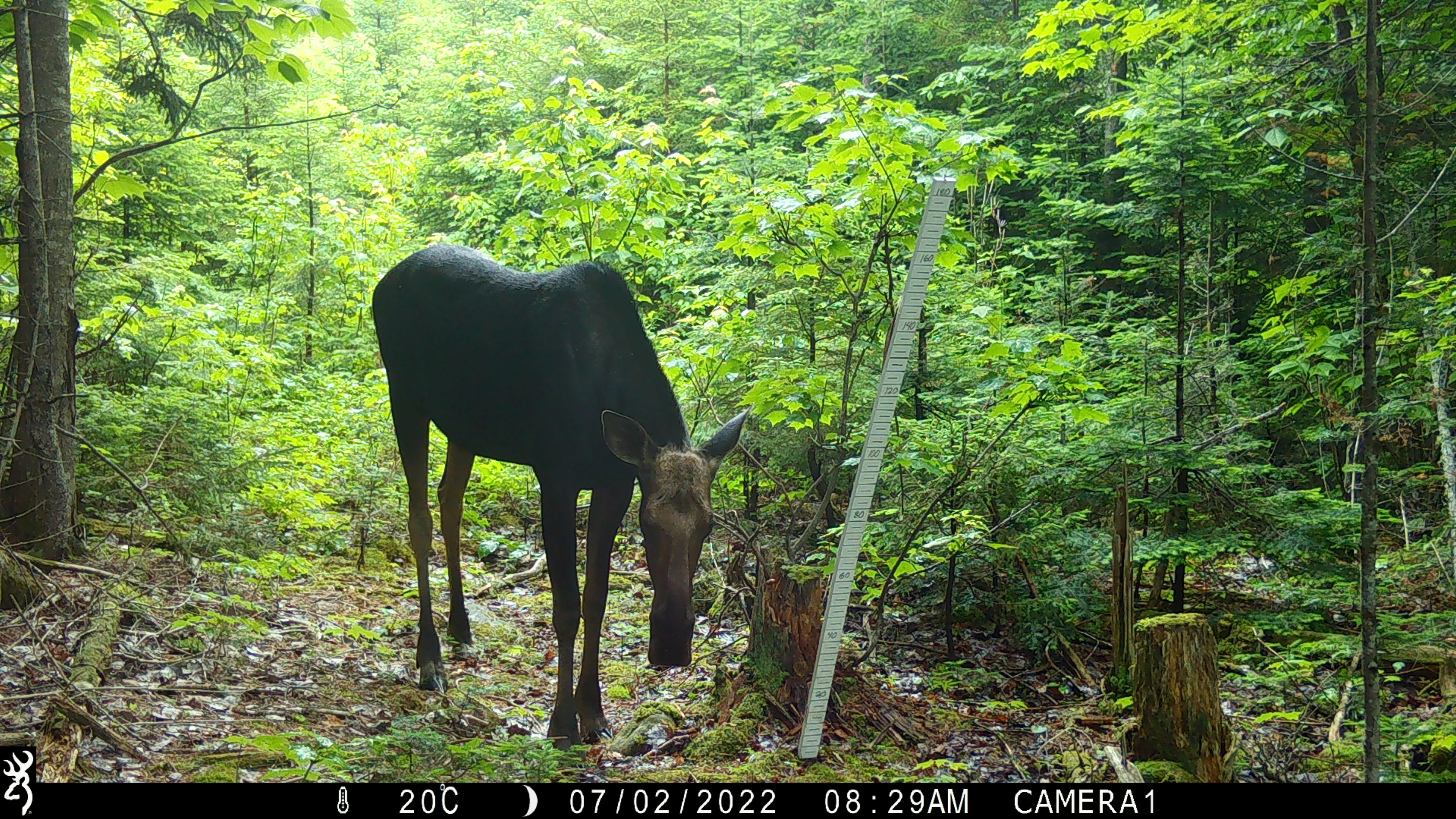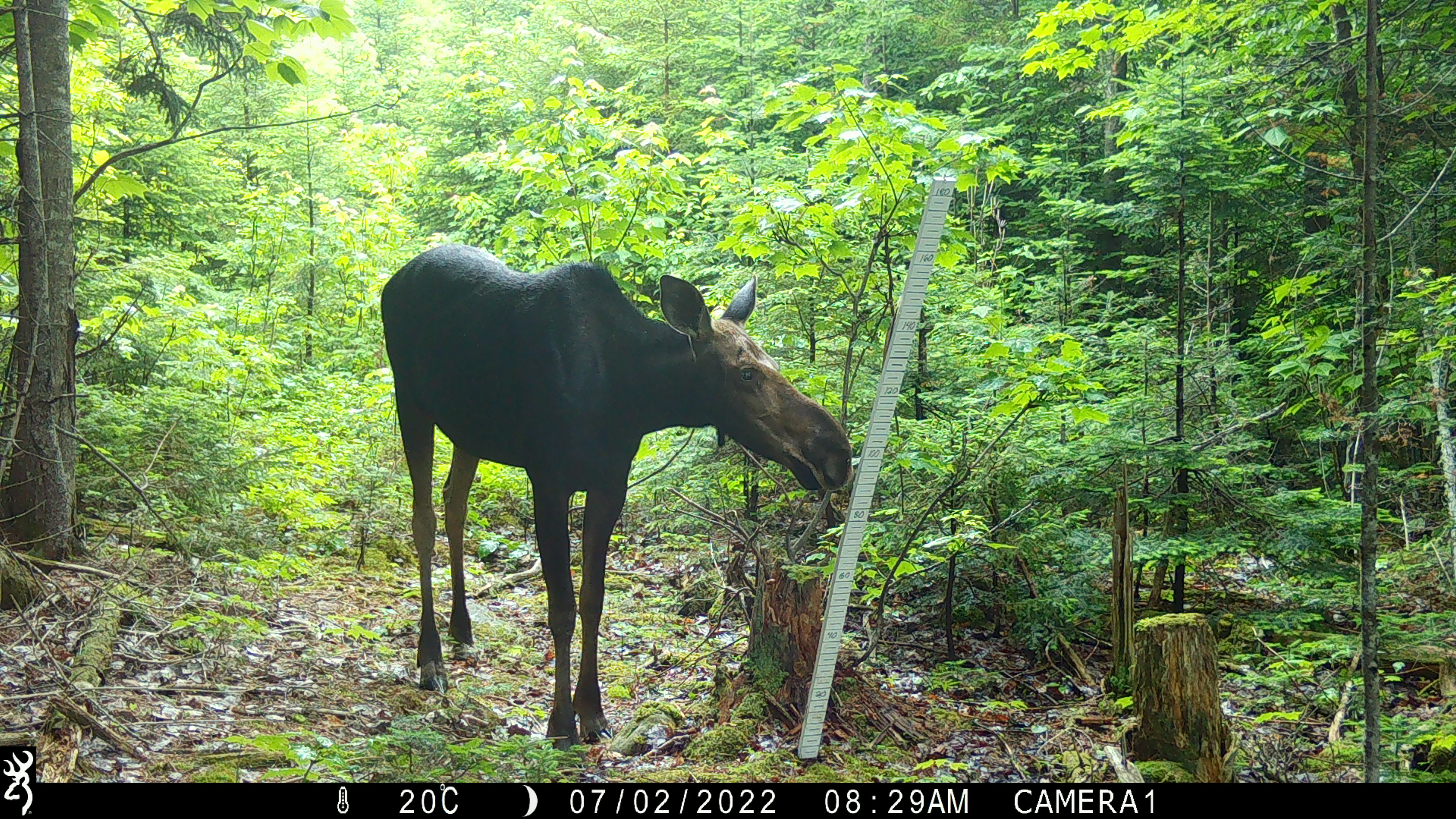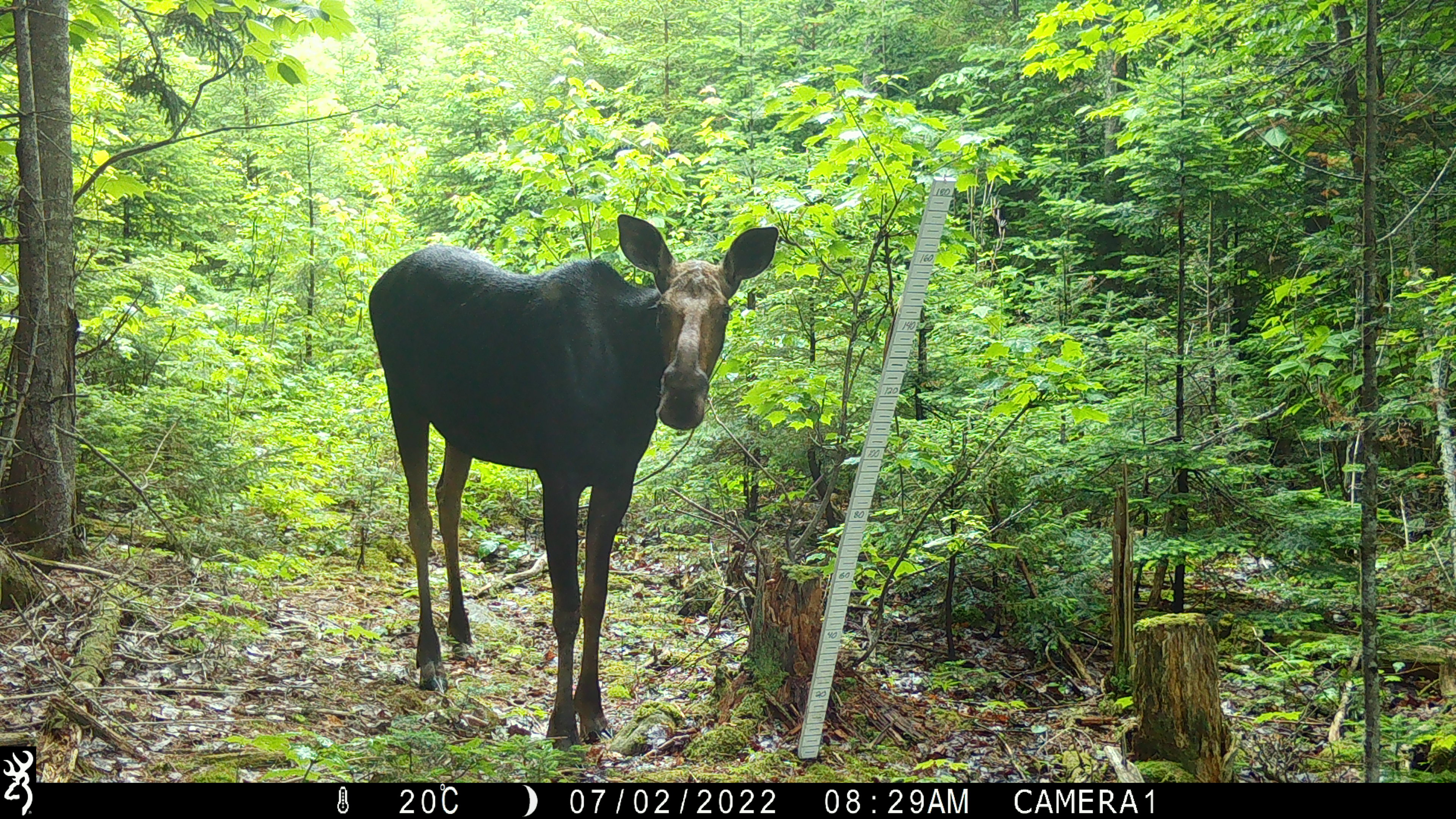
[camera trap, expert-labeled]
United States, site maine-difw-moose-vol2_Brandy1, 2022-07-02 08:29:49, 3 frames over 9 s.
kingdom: Animalia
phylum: Chordata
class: Mammalia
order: Artiodactyla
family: Cervidae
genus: Alces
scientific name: Alces alces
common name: moose